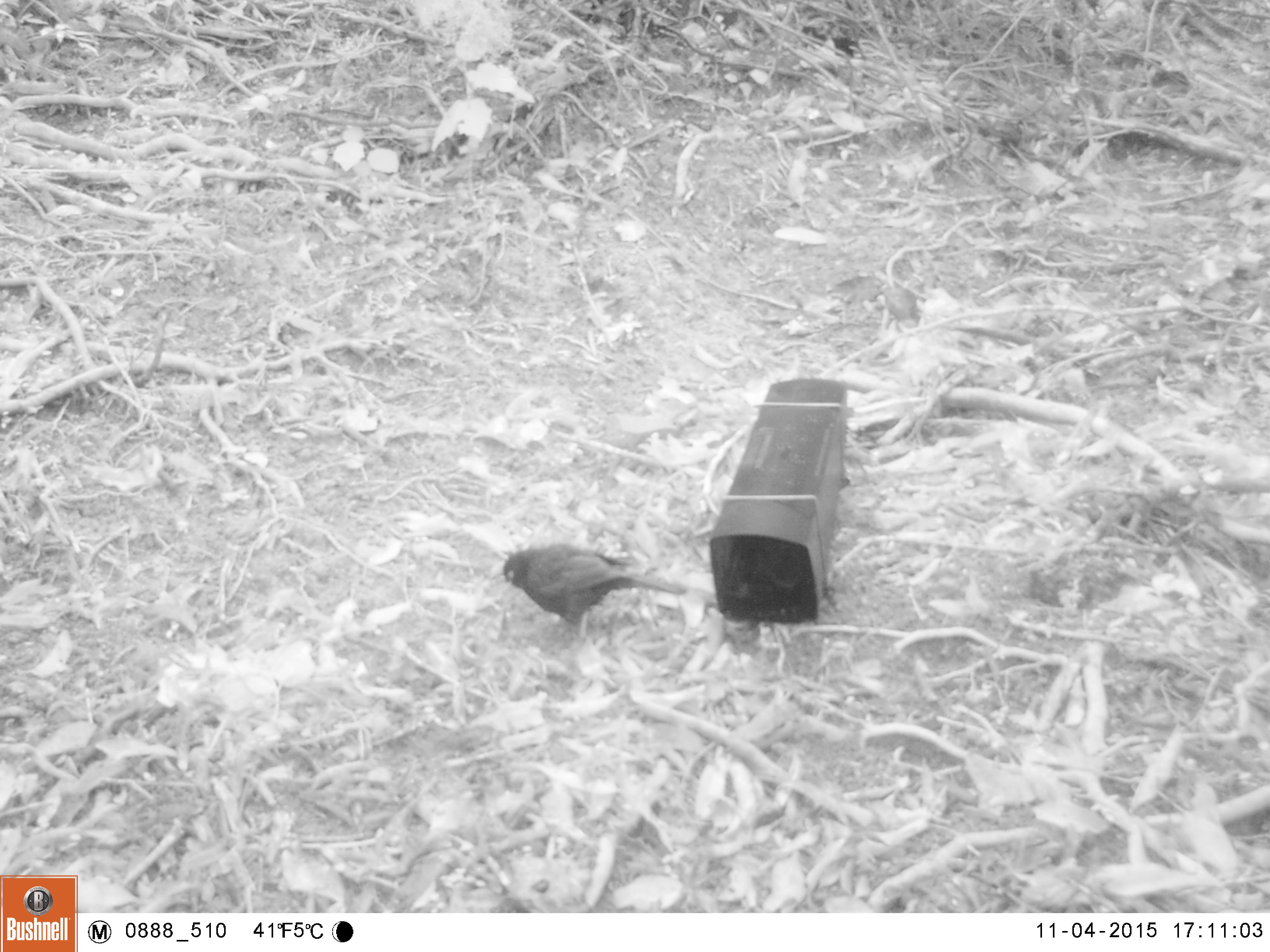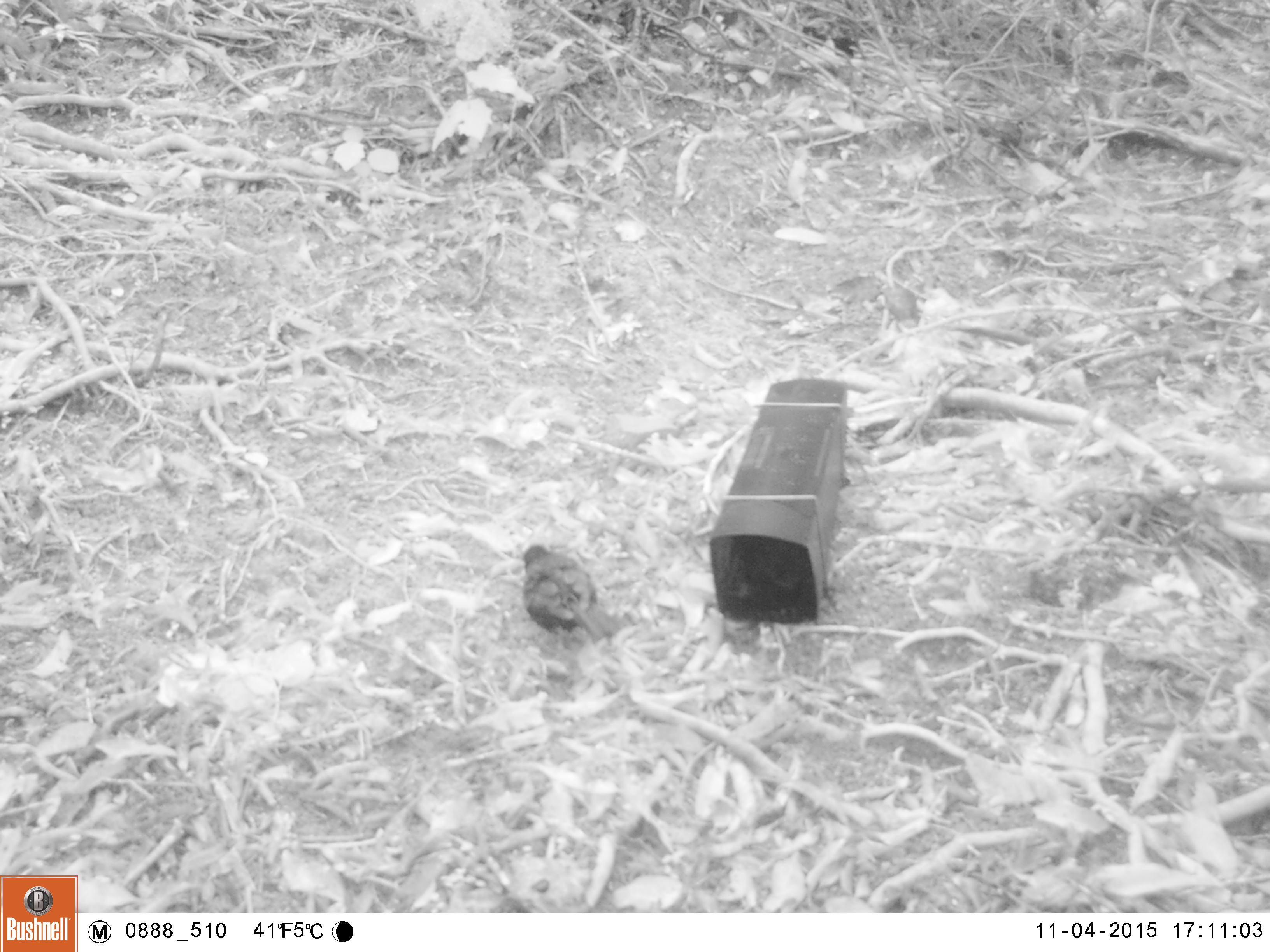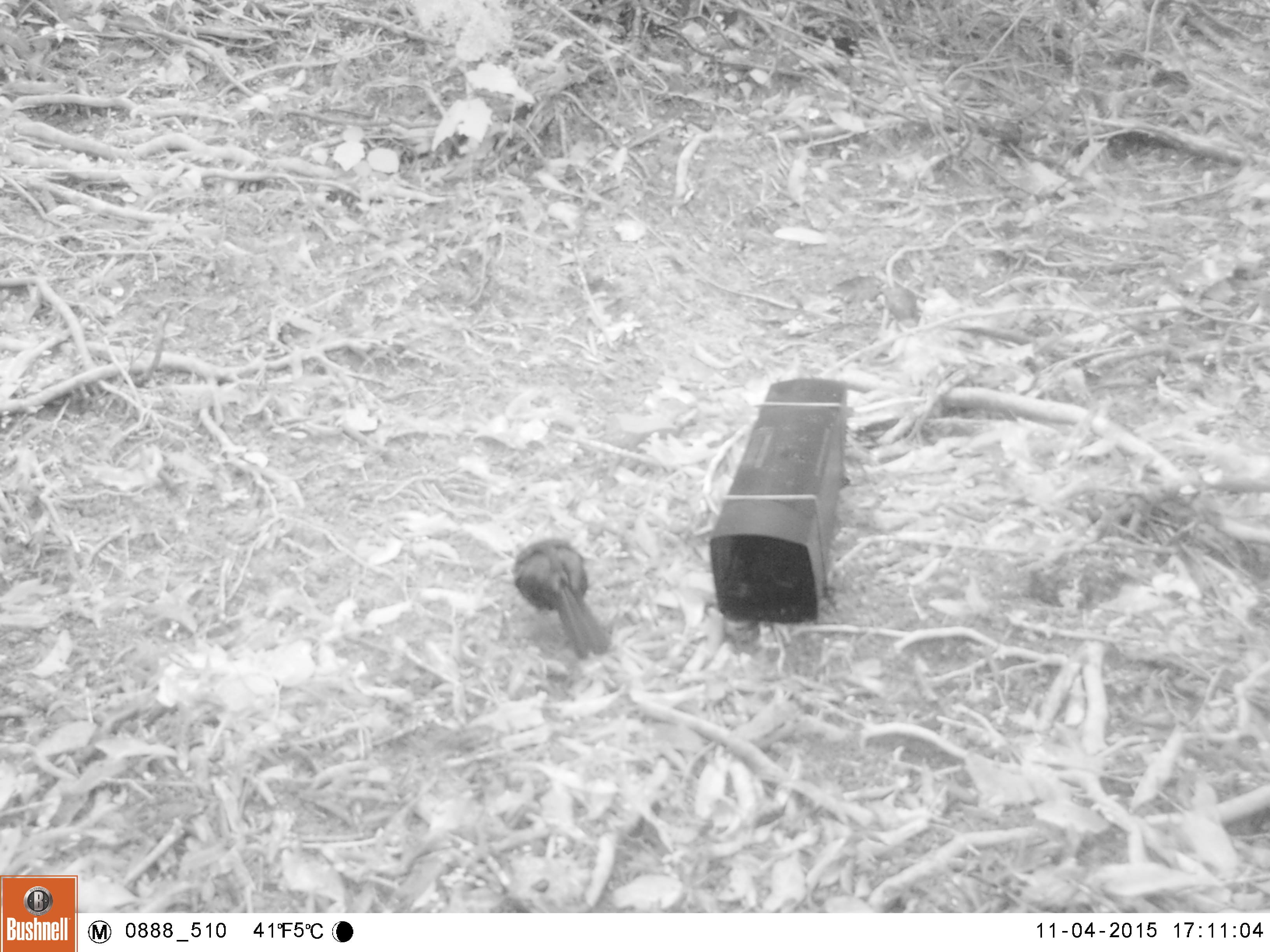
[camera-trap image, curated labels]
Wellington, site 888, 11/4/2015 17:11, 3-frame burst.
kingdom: Animalia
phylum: Chordata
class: Aves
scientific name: Aves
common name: bird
Bird (Aves).